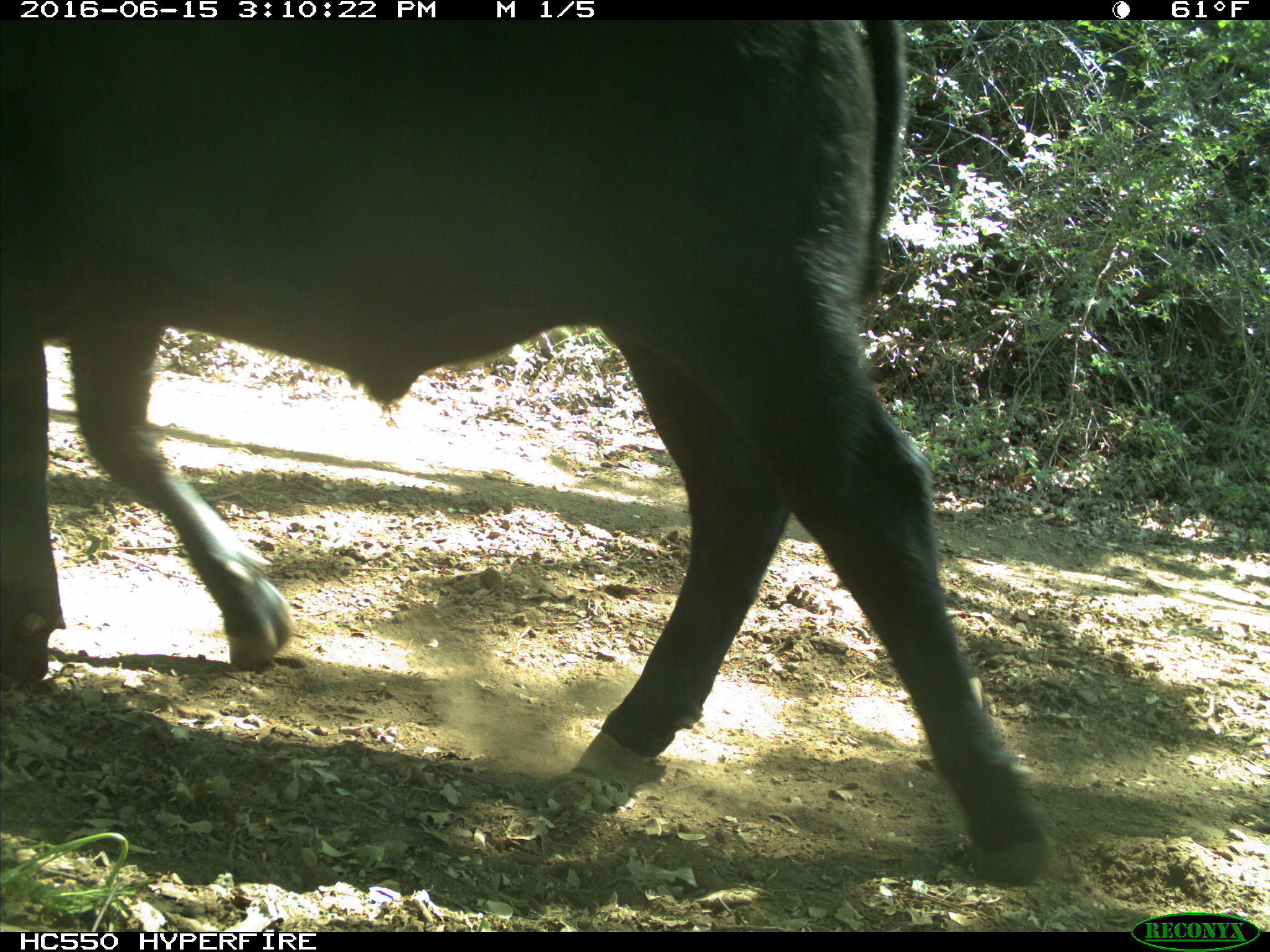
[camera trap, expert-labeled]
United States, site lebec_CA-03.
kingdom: Animalia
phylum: Chordata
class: Mammalia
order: Artiodactyla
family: Bovidae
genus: Bos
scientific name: Bos taurus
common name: domestic cow